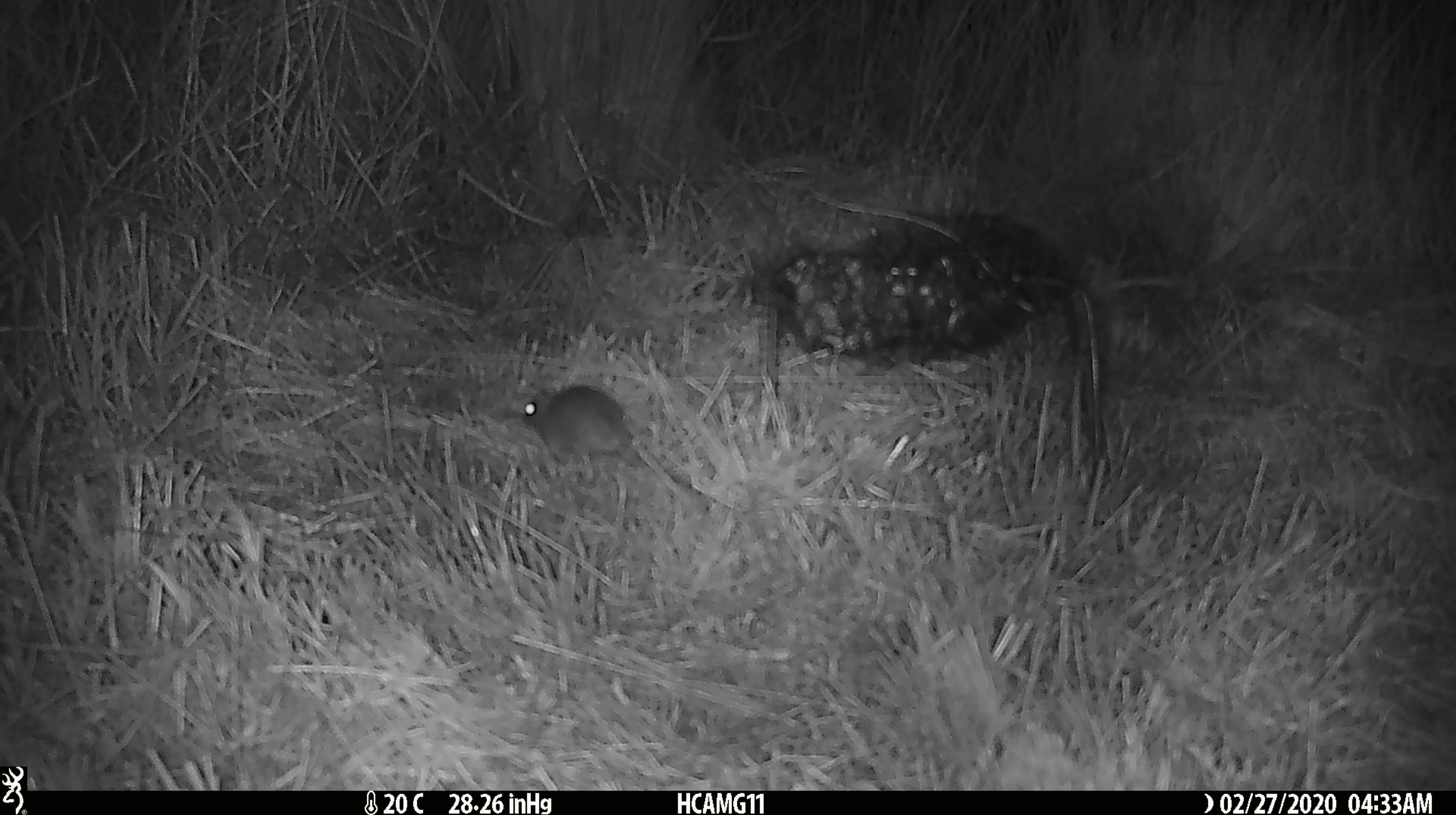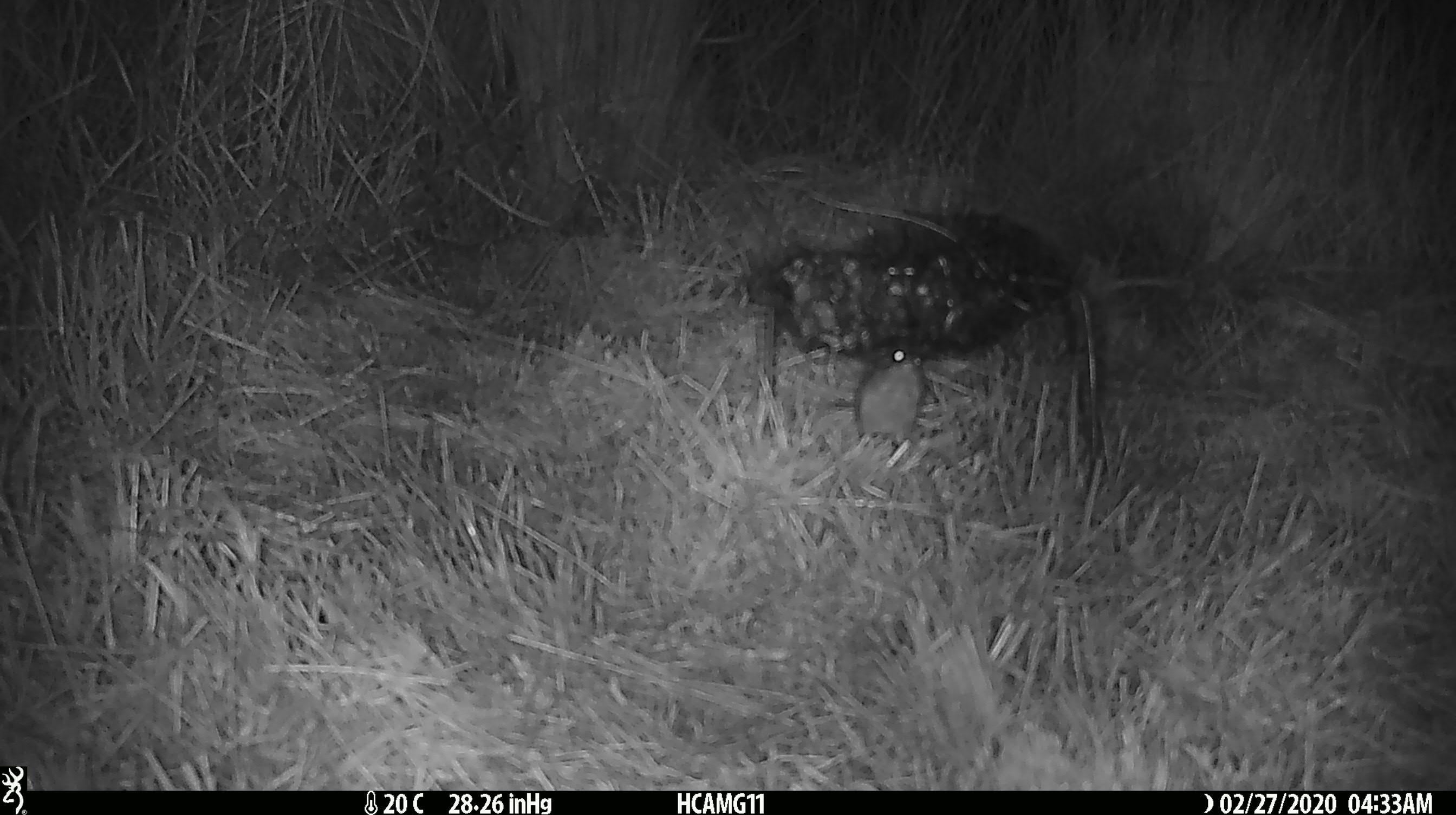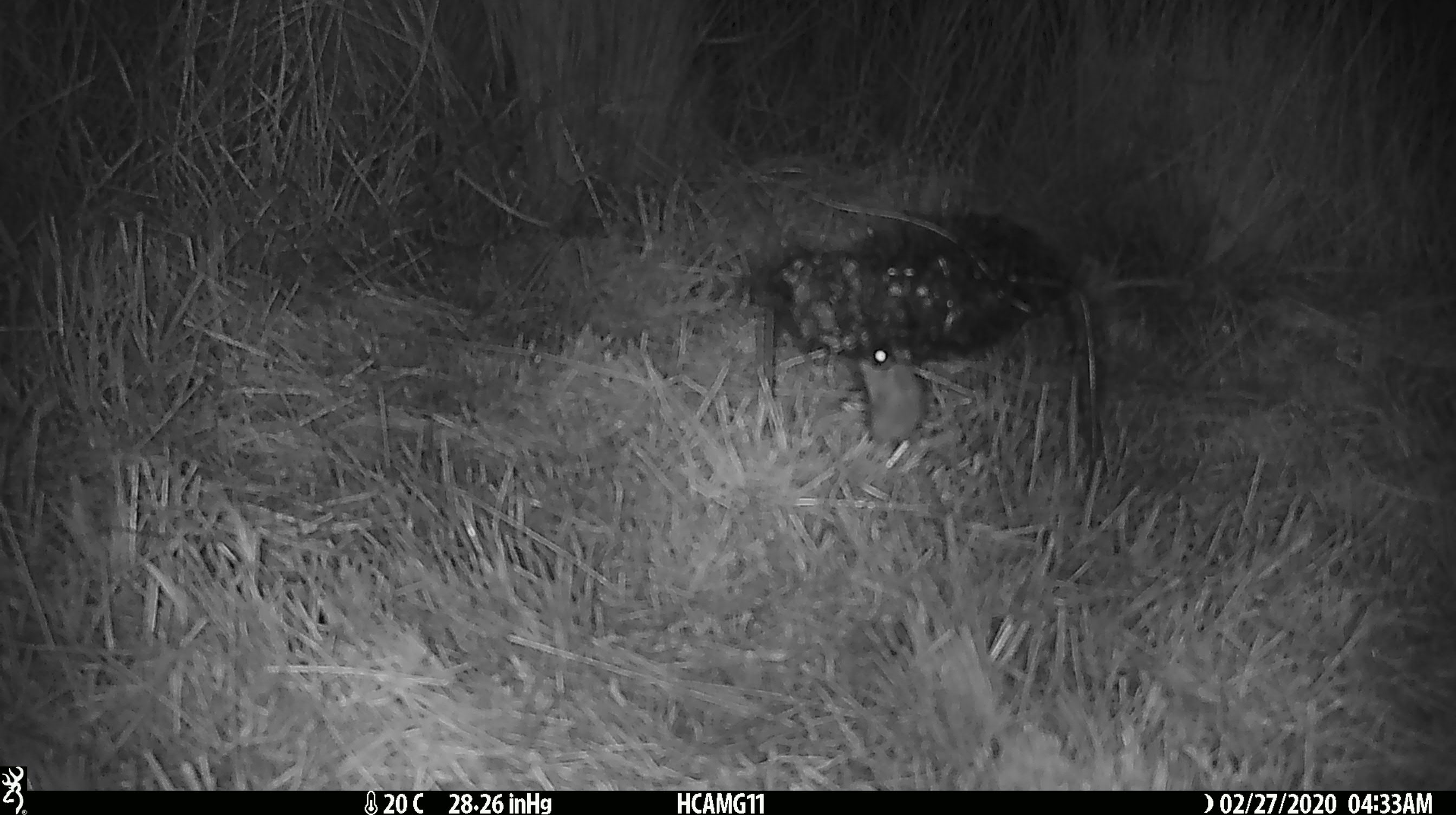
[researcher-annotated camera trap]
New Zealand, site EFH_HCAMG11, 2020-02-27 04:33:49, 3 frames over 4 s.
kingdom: Animalia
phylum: Chordata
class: Mammalia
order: Rodentia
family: Muridae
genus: Mus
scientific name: Mus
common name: mouse